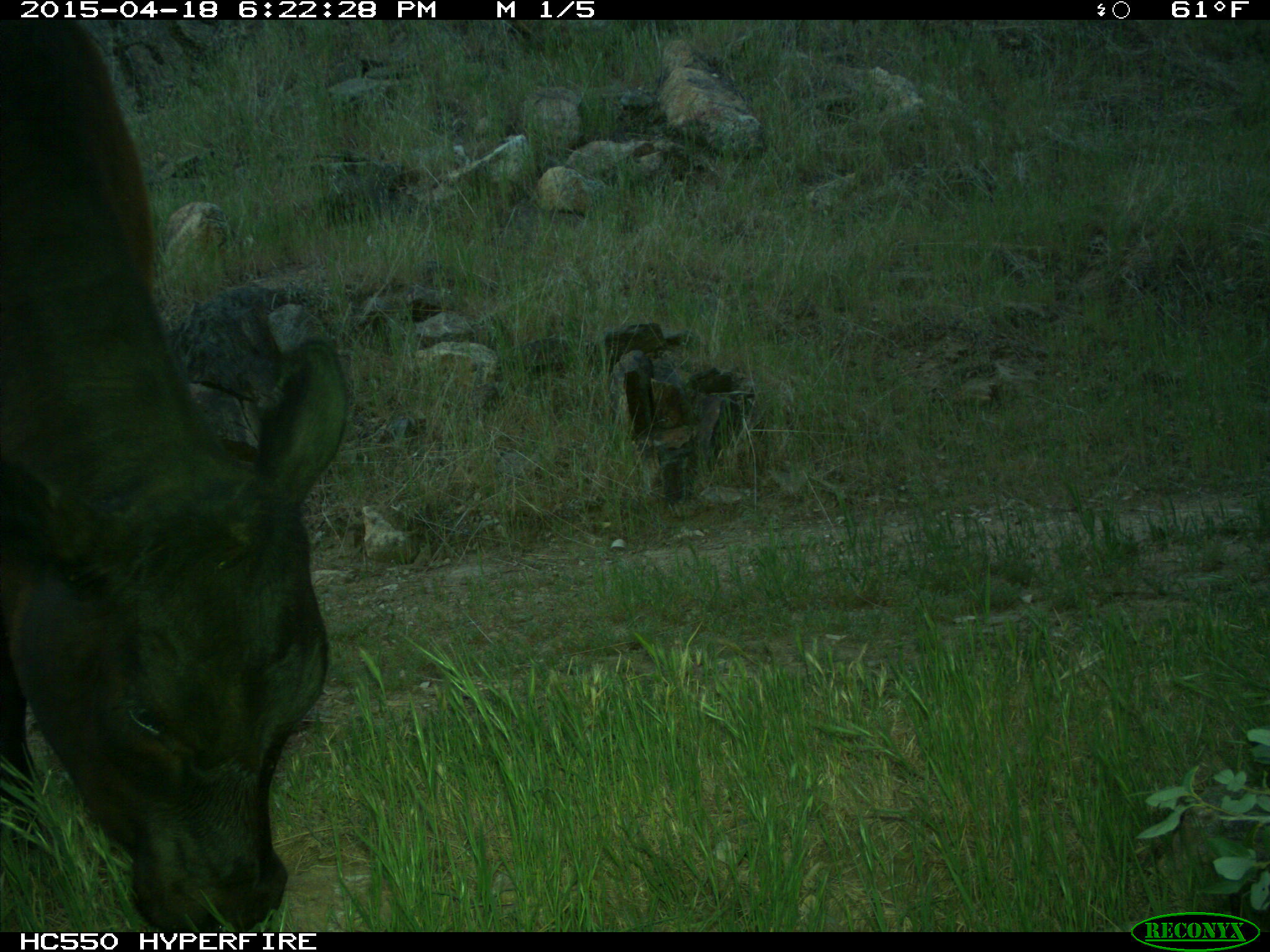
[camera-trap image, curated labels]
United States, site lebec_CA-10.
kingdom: Animalia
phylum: Chordata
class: Mammalia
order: Artiodactyla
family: Bovidae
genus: Bos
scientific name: Bos taurus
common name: domestic cow